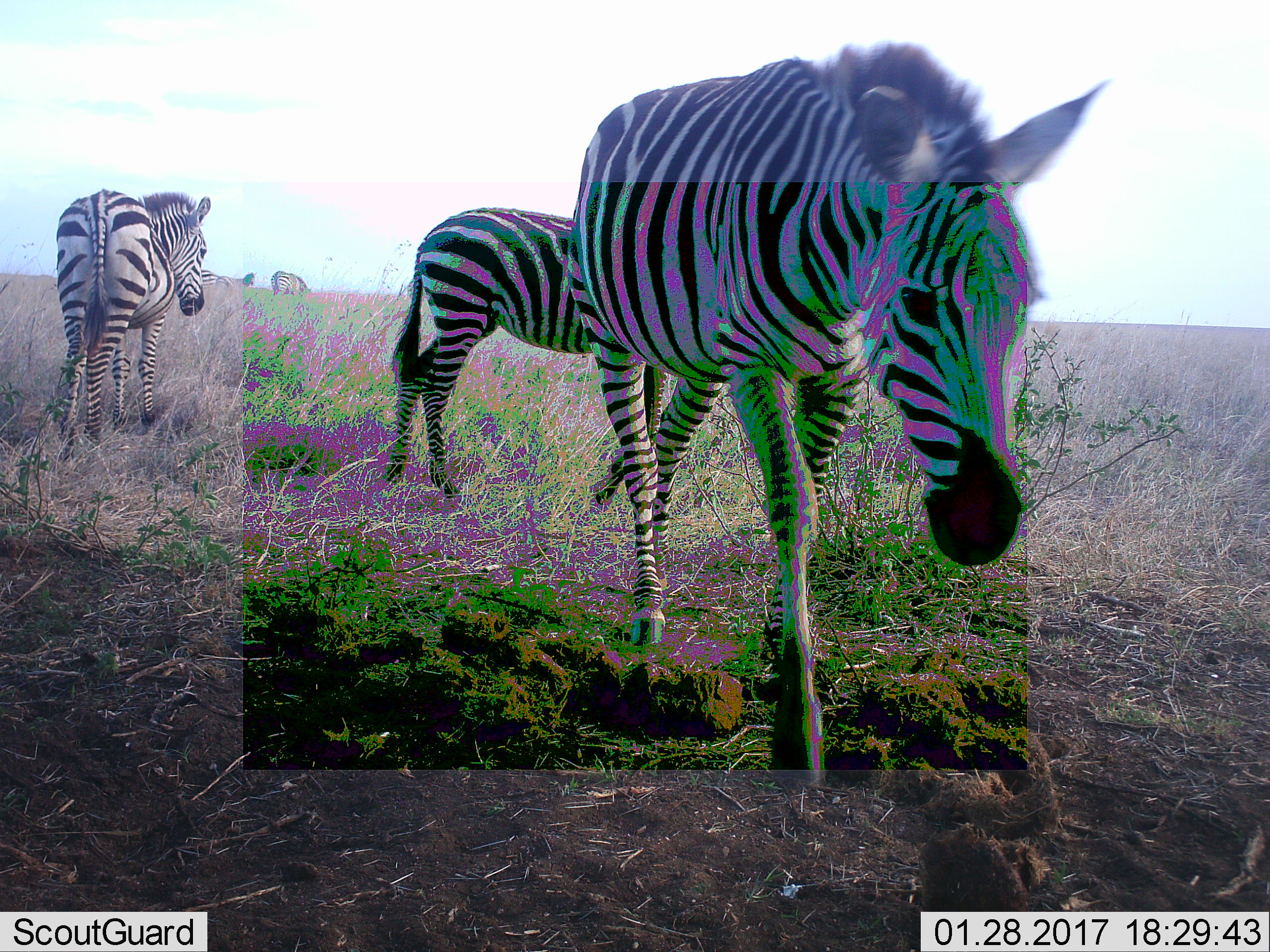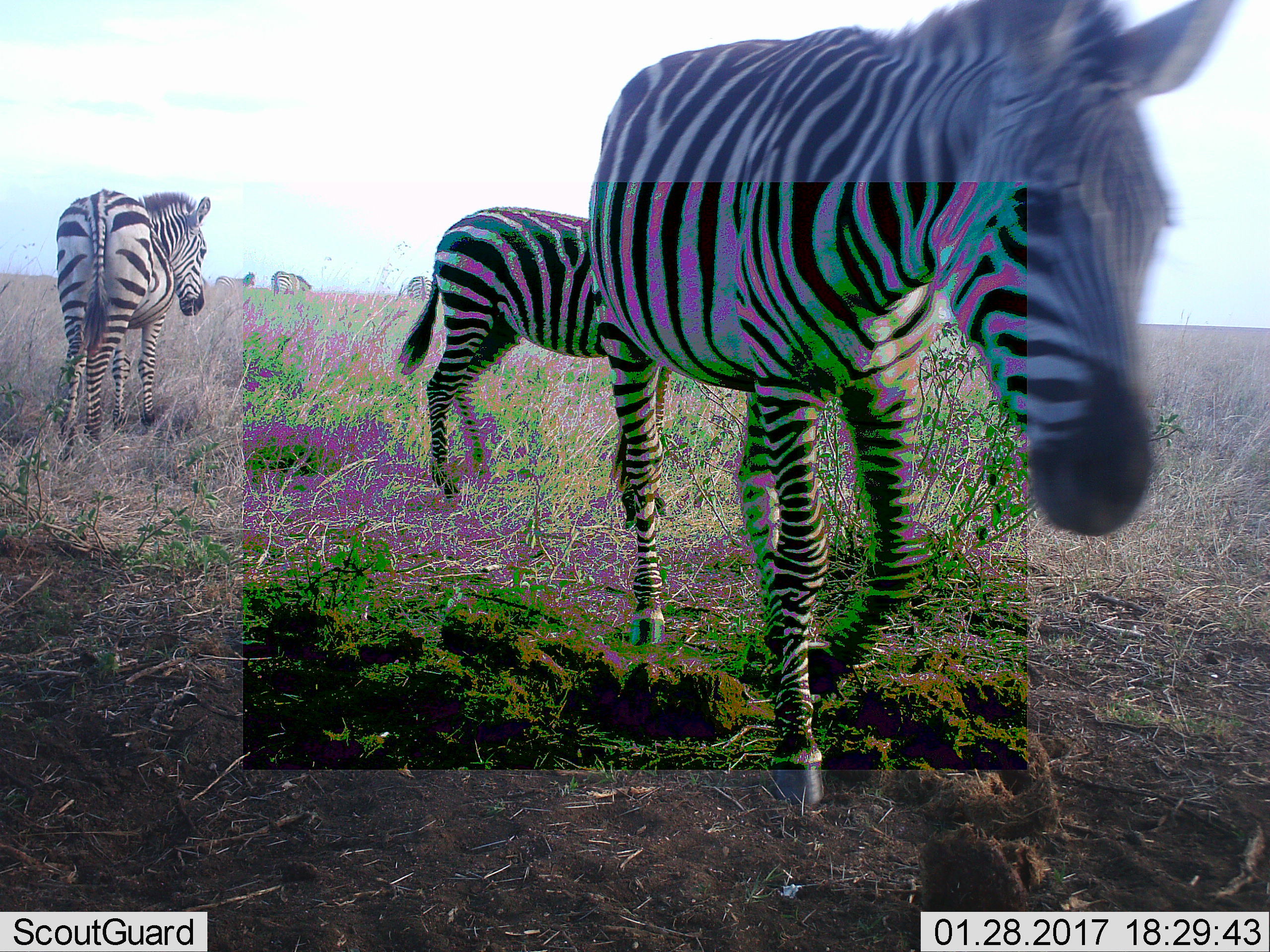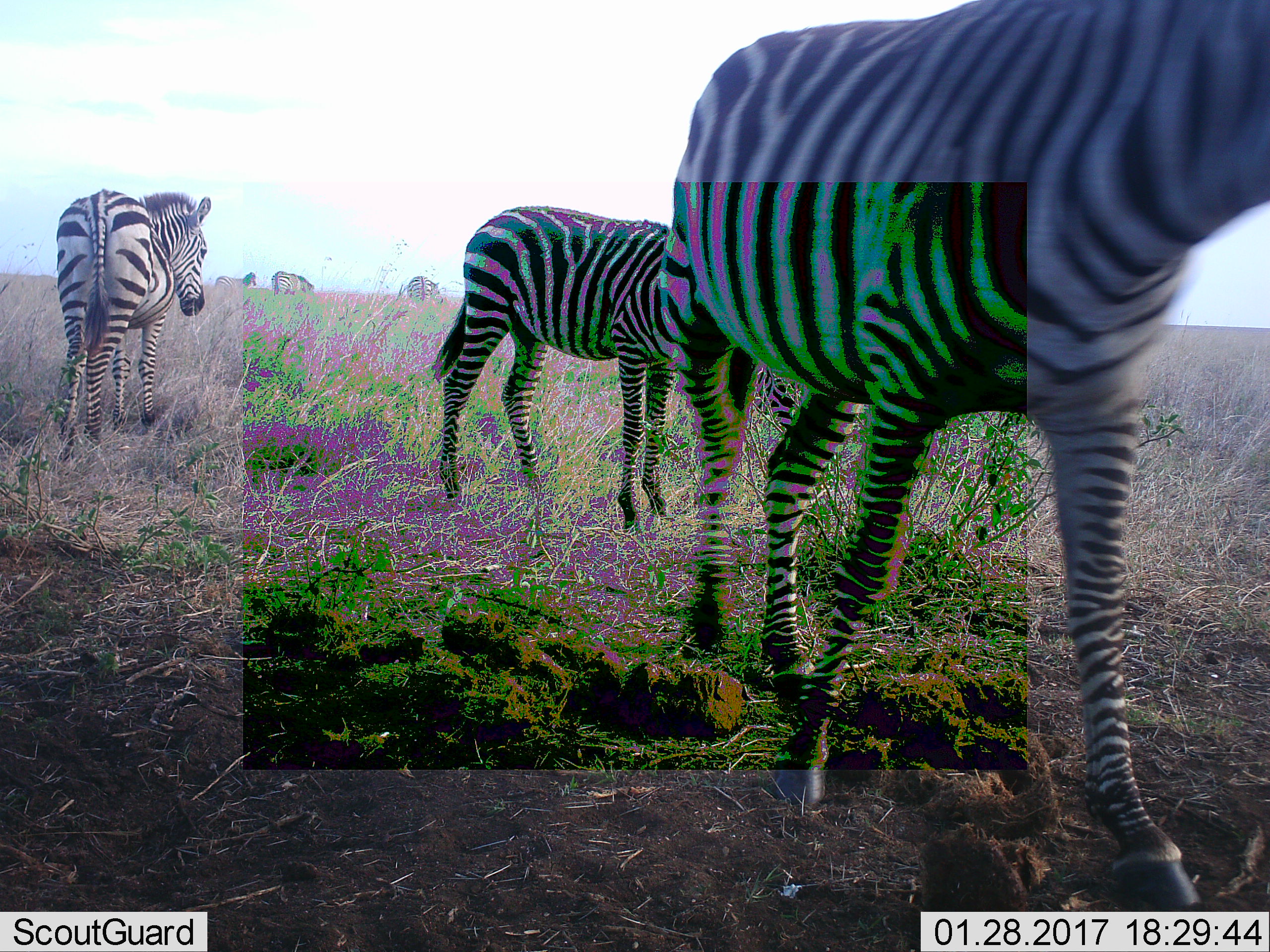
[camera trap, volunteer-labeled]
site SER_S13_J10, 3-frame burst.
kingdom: Animalia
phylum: Chordata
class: Mammalia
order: Perissodactyla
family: Equidae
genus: Equus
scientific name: Equus quagga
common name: plains zebra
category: zebraplains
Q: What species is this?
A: Zebraplains (plains zebra) (Equus quagga).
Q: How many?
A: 6.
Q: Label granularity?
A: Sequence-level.